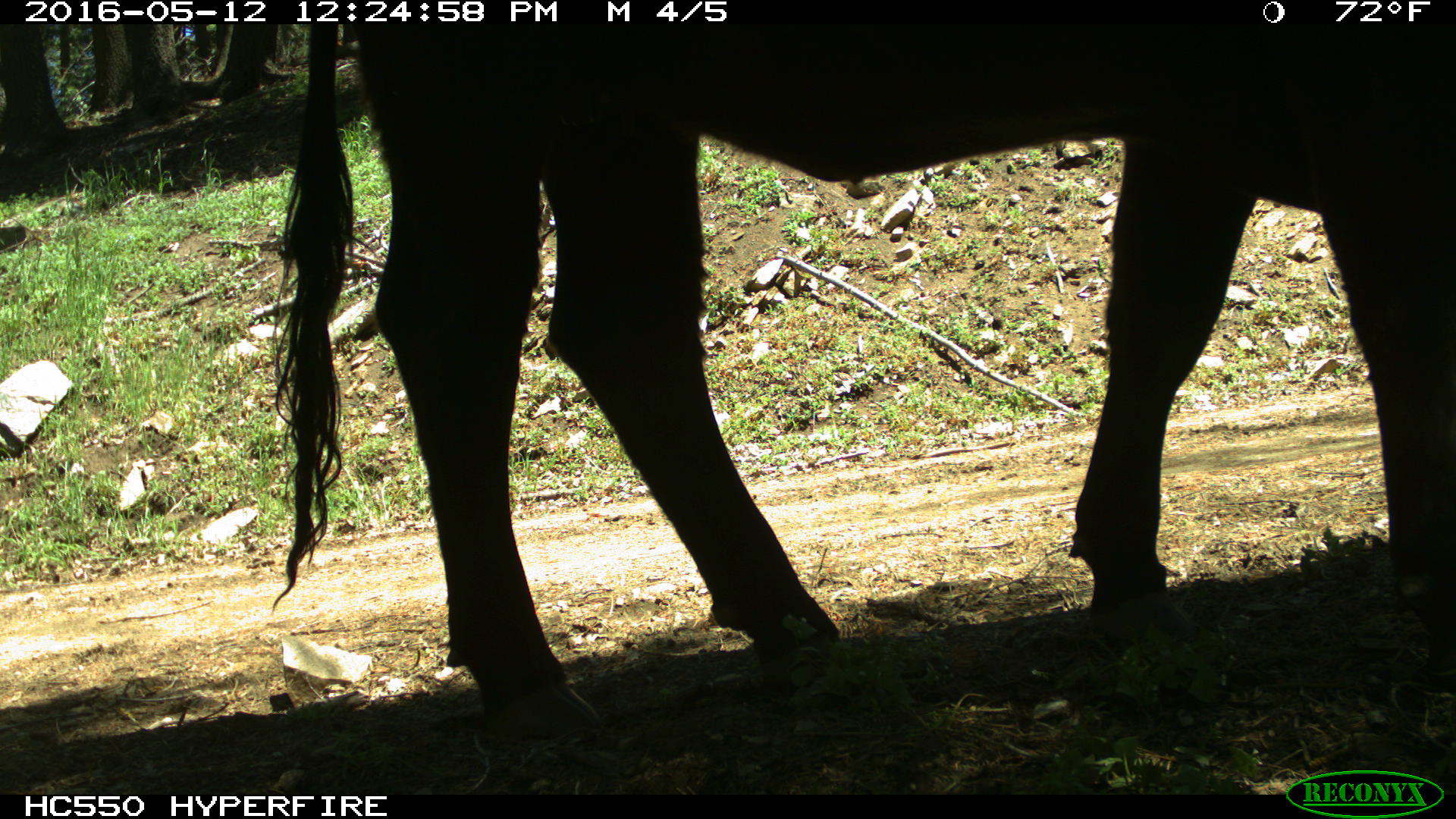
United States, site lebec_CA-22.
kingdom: Animalia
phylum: Chordata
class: Mammalia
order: Artiodactyla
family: Bovidae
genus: Bos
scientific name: Bos taurus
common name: domestic cow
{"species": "Bos taurus (domestic cow)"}